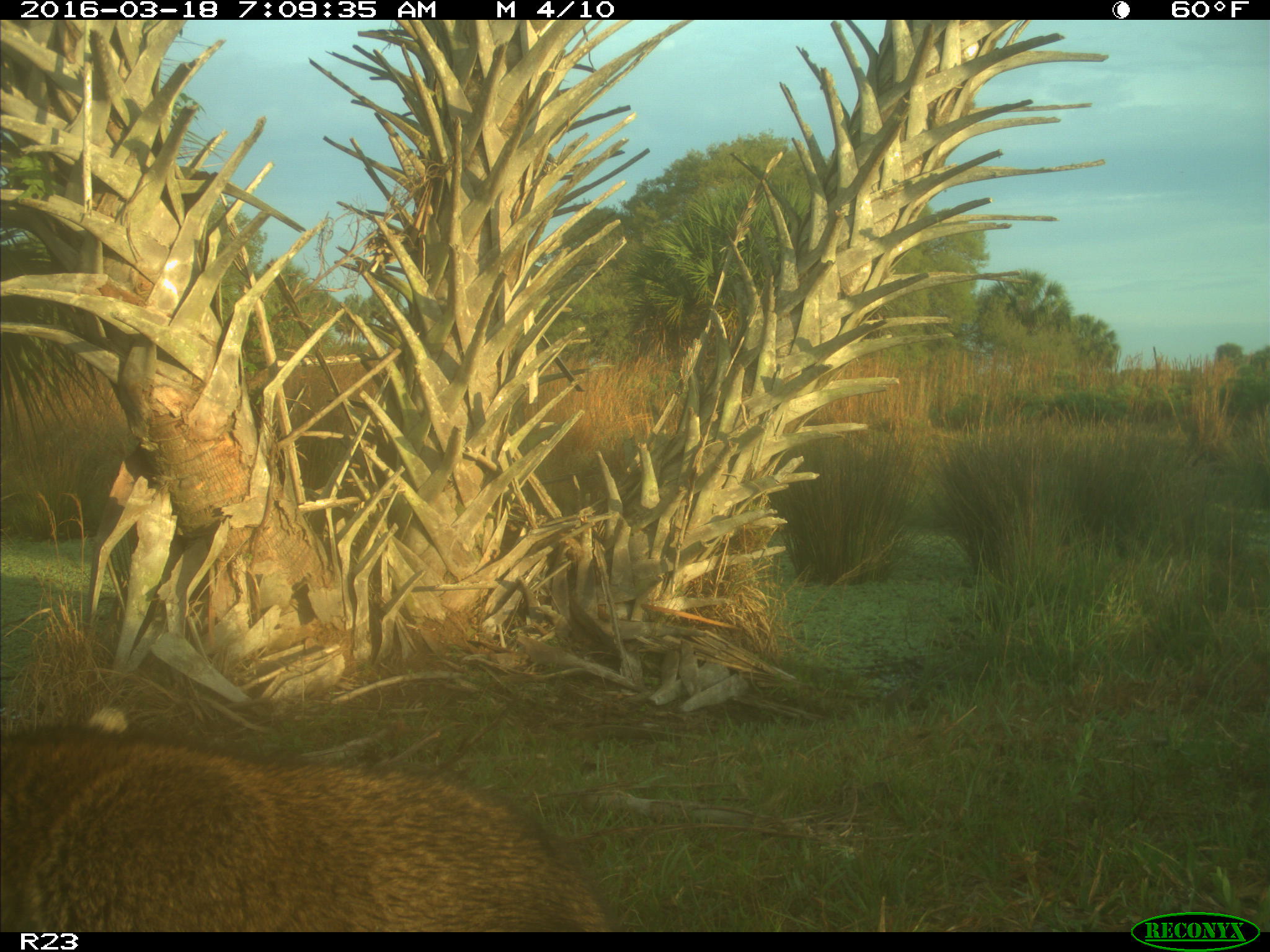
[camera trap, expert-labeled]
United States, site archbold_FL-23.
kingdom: Animalia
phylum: Chordata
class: Mammalia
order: Carnivora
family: Procyonidae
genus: Procyon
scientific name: Procyon lotor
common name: common raccoon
Procyon lotor (common raccoon).